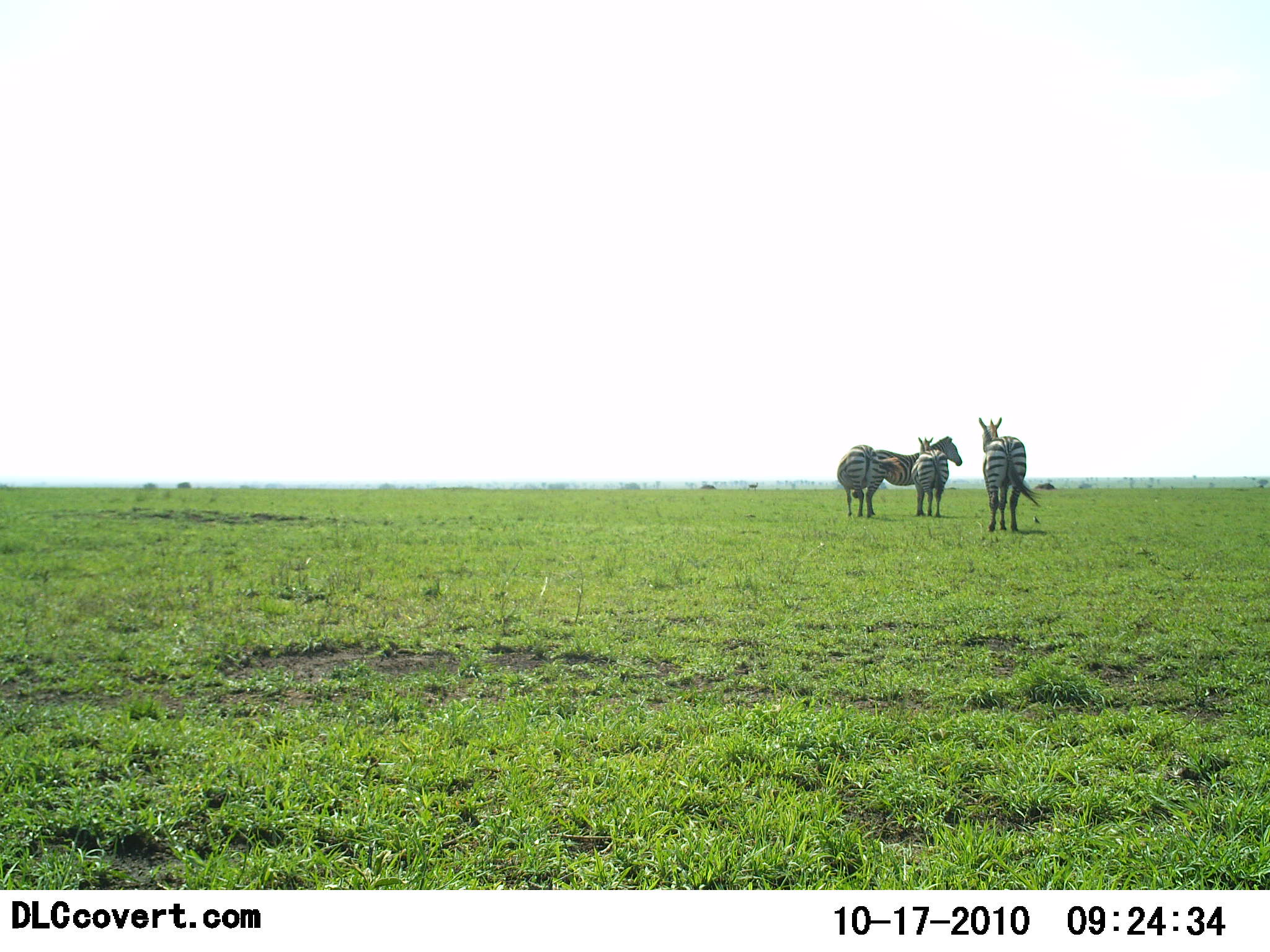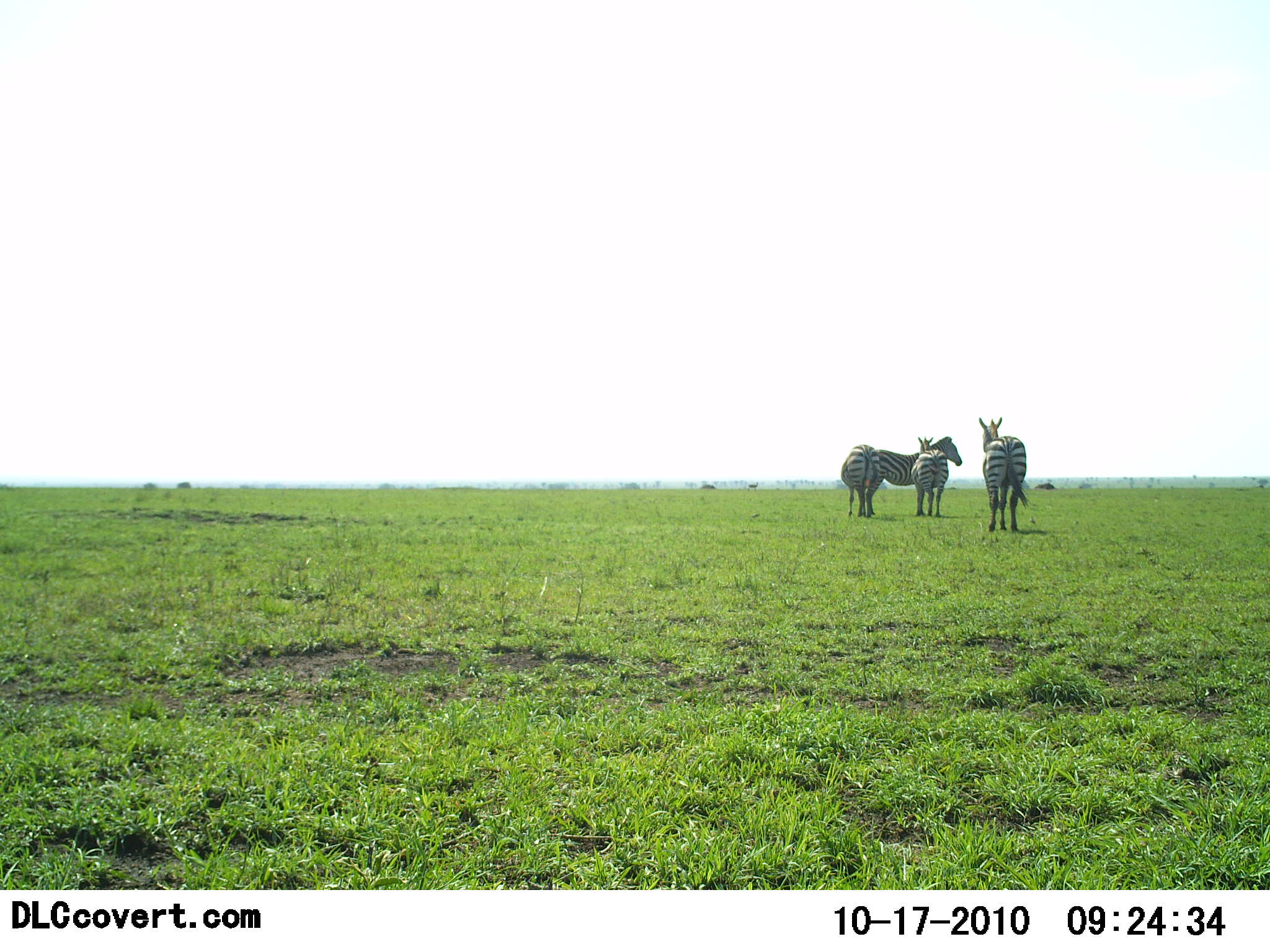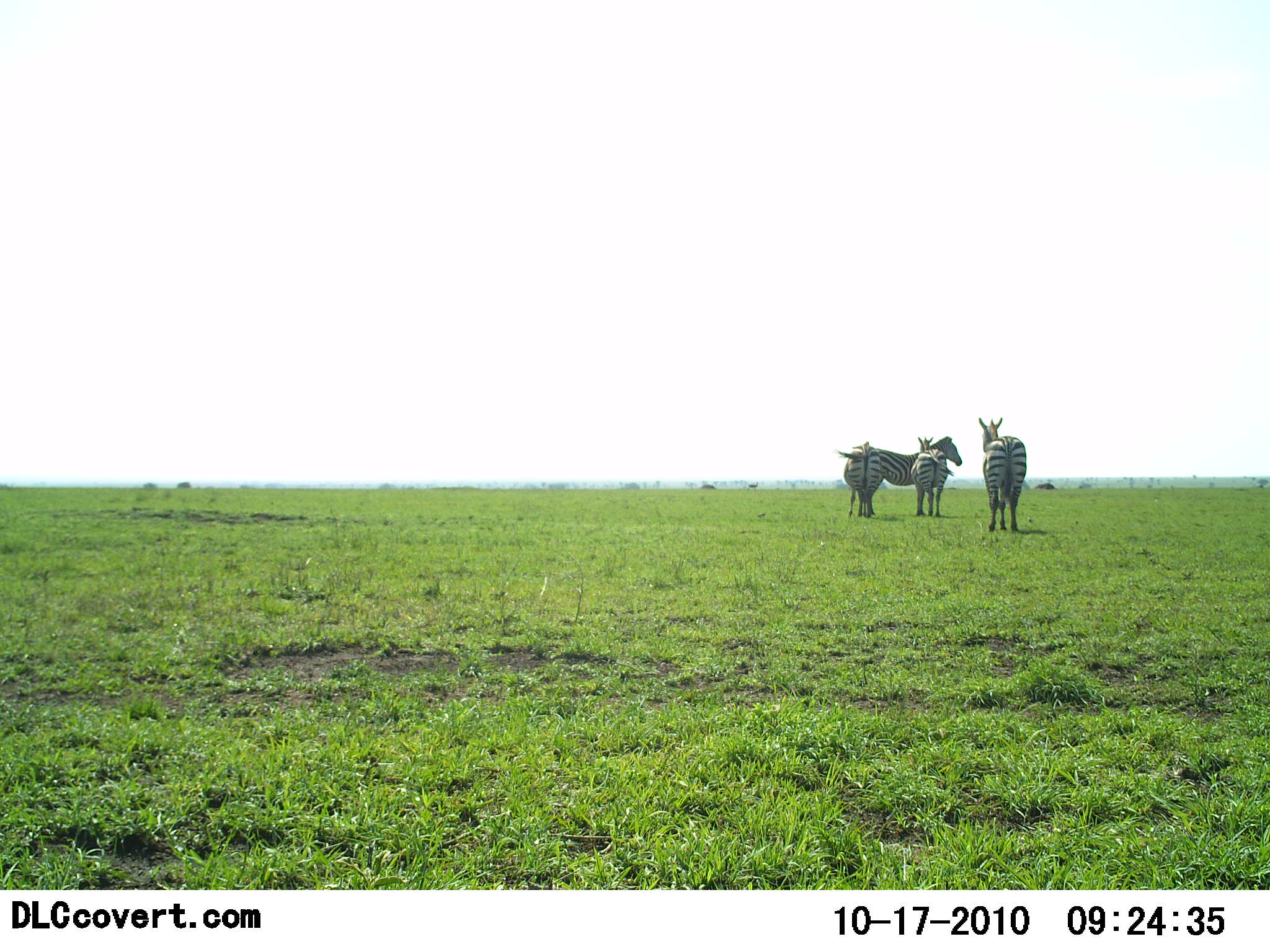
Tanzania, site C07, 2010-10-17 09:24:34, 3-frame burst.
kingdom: Animalia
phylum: Chordata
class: Mammalia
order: Perissodactyla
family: Equidae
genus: Equus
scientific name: Equus quagga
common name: plains zebra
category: zebra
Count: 4.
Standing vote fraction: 100%.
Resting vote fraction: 0%.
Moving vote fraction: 0%.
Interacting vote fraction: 0%.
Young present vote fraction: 0%.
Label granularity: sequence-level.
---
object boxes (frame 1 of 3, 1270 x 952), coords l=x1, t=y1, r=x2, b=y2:
animal: l=866, t=436, r=963, b=518; l=978, t=416, r=1042, b=532; l=836, t=445, r=904, b=517; l=911, t=436, r=950, b=518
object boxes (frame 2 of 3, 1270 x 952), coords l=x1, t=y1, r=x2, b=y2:
animal: l=866, t=436, r=963, b=518; l=977, t=417, r=1032, b=531; l=911, t=436, r=950, b=518; l=840, t=445, r=882, b=519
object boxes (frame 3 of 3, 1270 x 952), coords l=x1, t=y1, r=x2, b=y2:
animal: l=866, t=436, r=963, b=518; l=978, t=416, r=1028, b=533; l=832, t=441, r=882, b=519; l=911, t=436, r=955, b=518